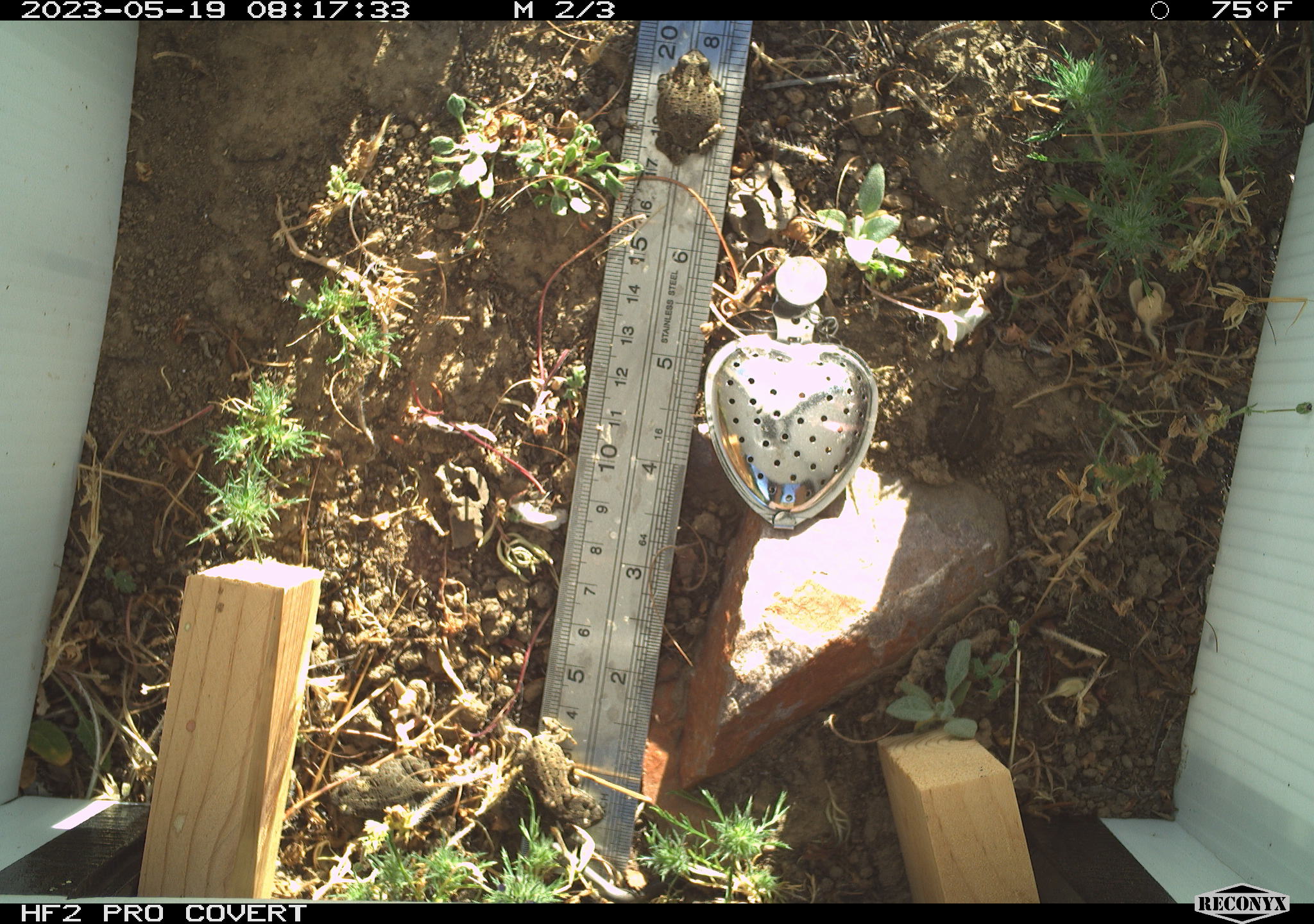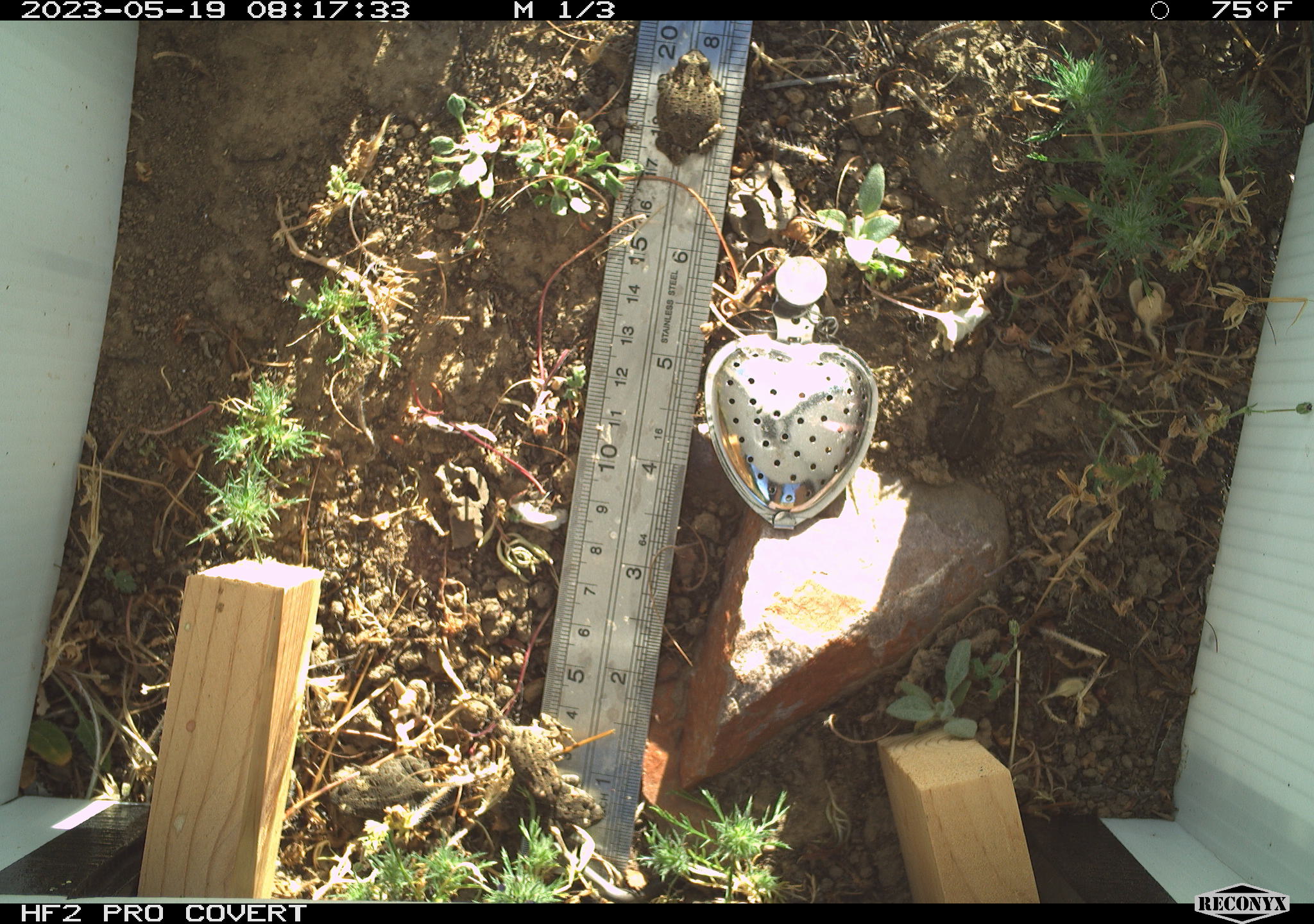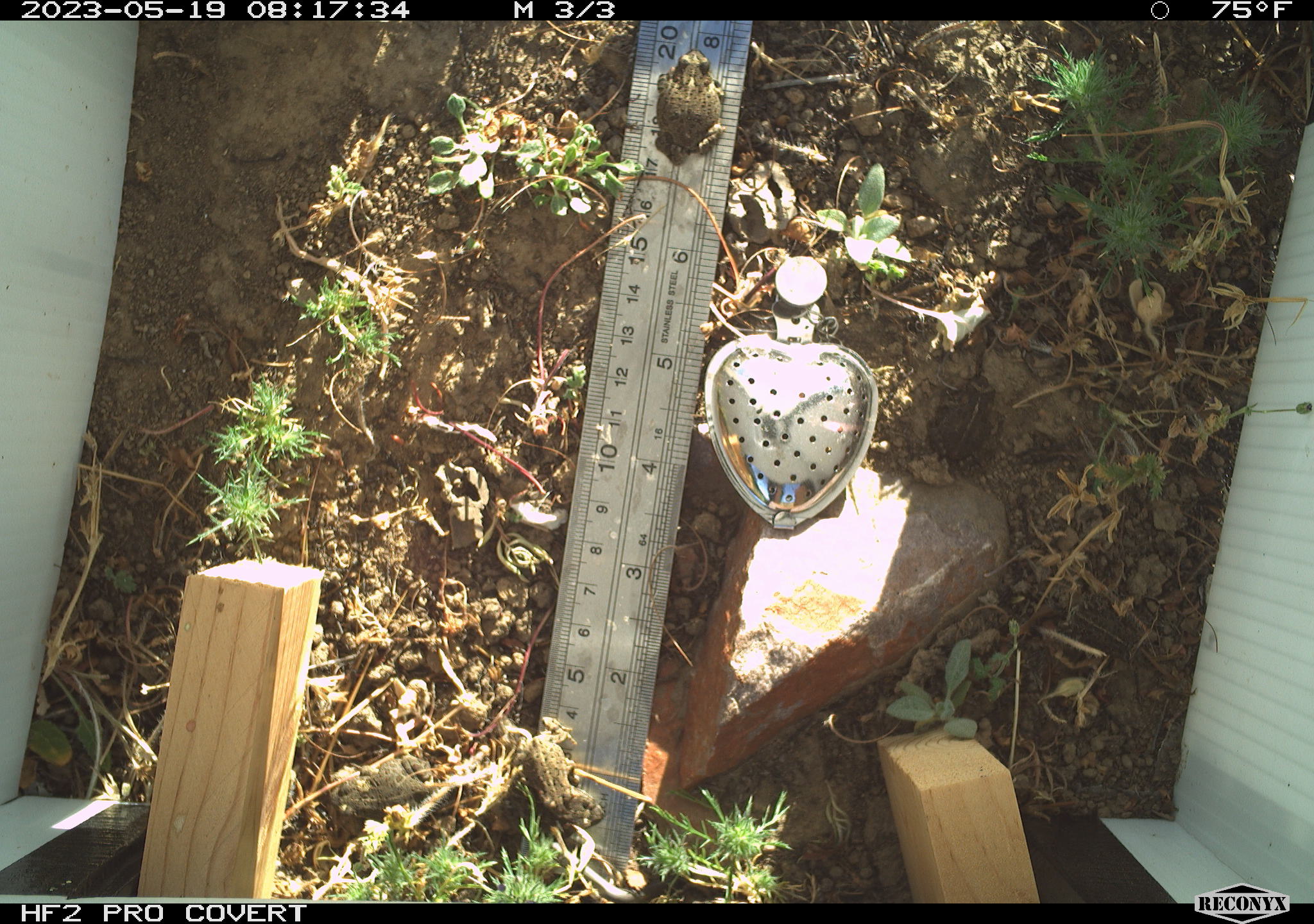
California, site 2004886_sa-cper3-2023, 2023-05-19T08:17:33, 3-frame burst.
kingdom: Animalia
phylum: Chordata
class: Amphibia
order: Anura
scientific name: Anura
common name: frogs